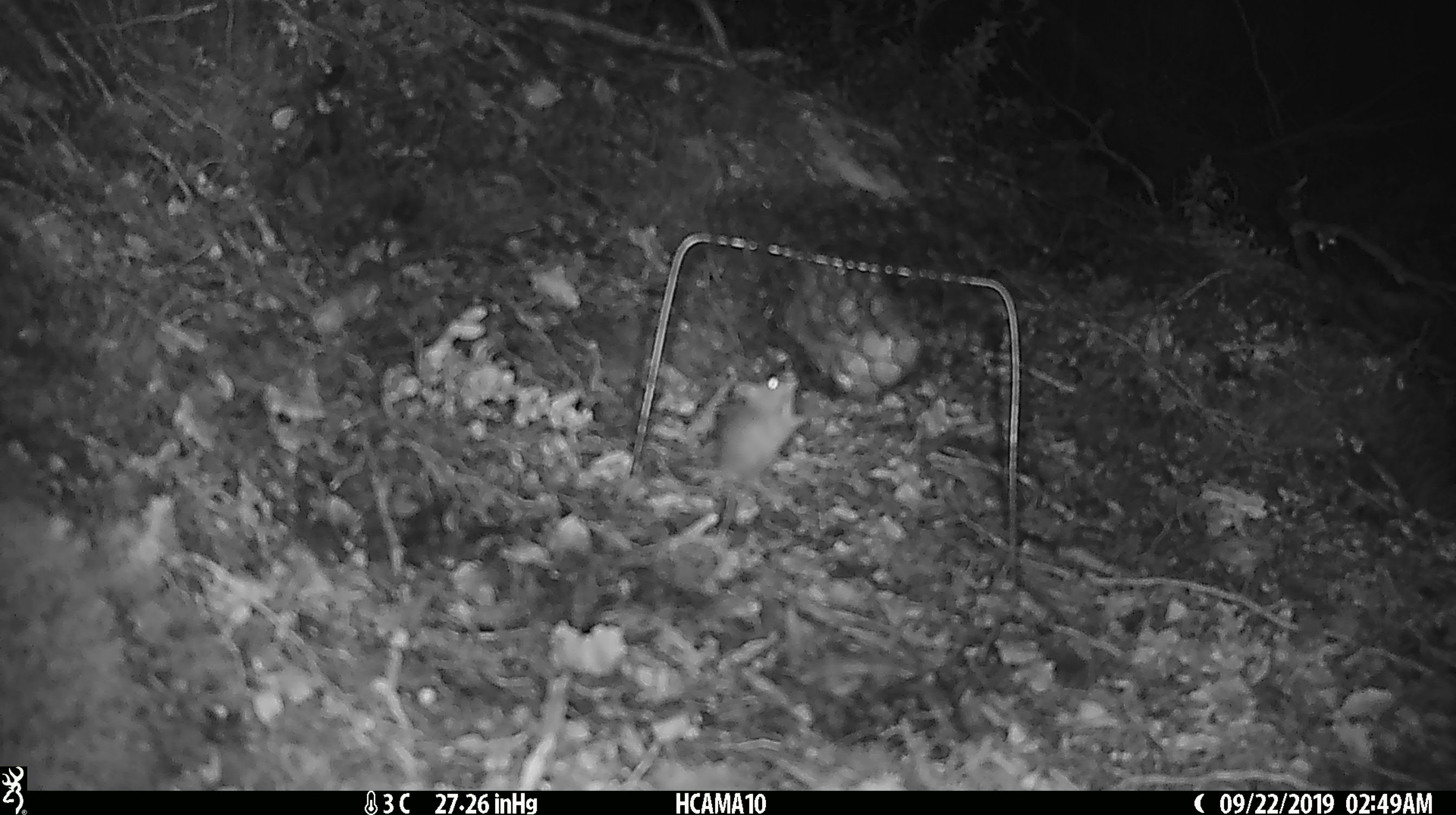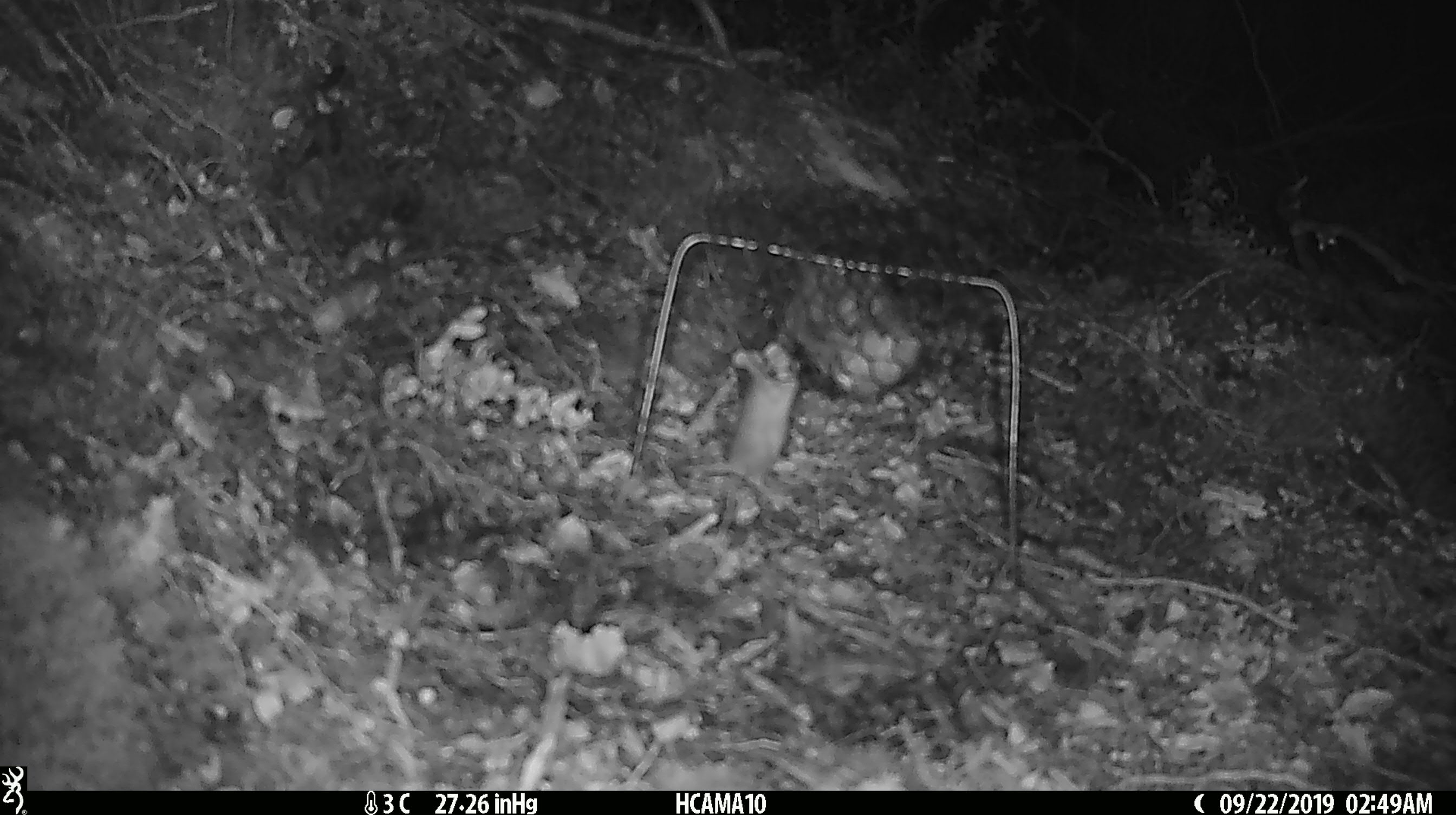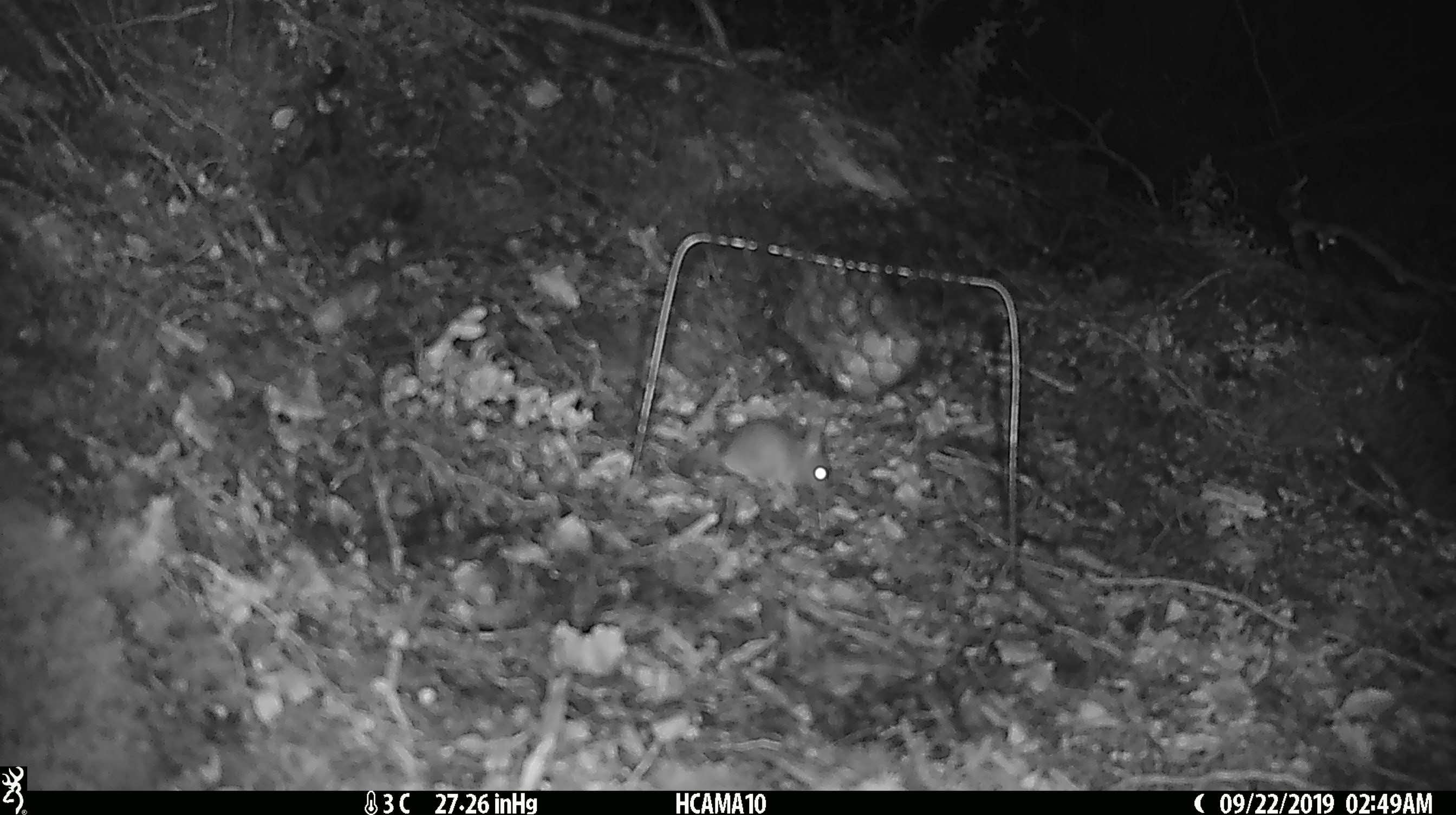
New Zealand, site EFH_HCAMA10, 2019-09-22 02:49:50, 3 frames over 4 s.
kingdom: Animalia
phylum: Chordata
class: Mammalia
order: Rodentia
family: Muridae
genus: Mus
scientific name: Mus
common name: mouse